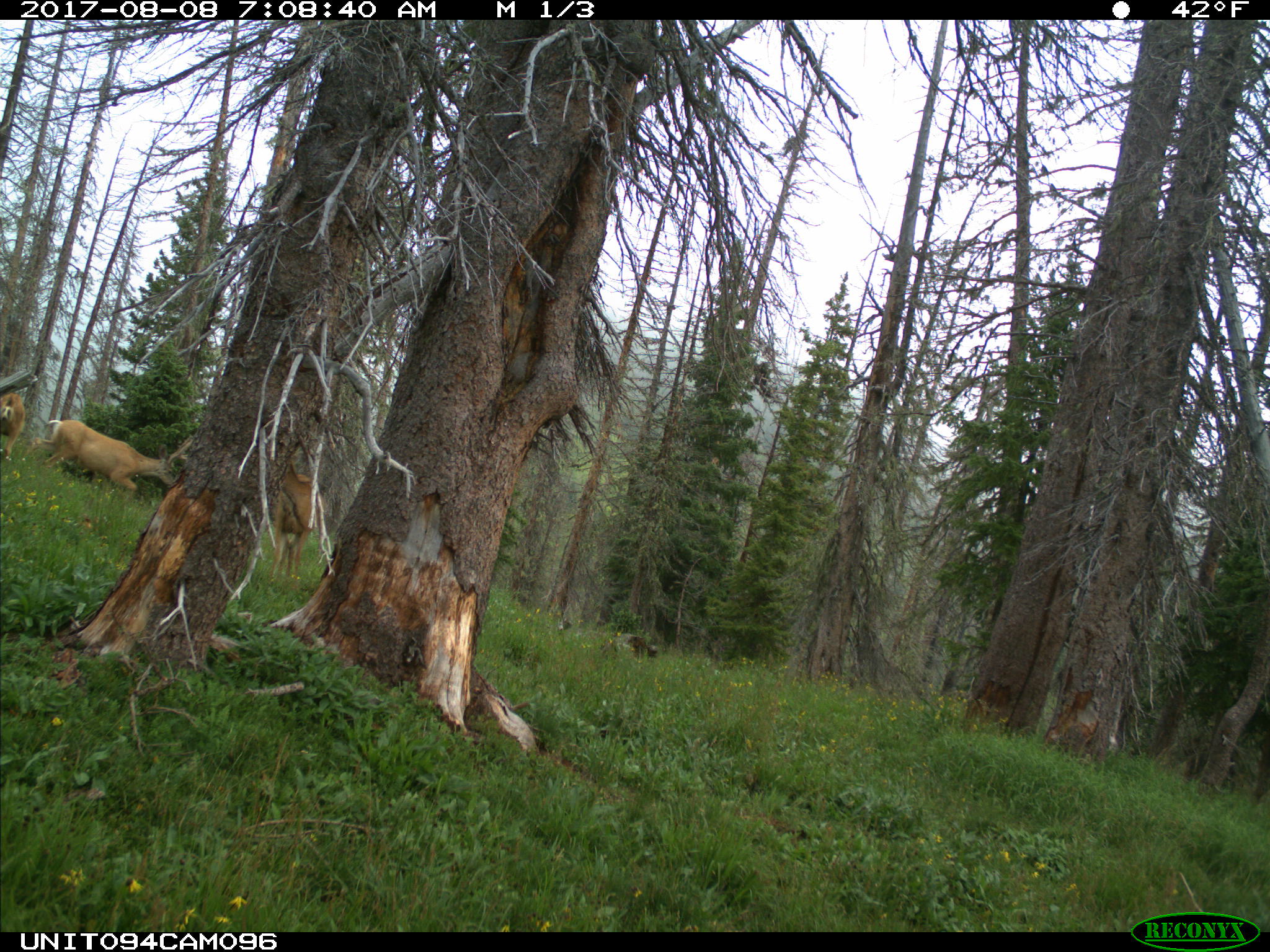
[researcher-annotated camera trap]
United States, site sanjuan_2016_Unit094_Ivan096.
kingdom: Animalia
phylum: Chordata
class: Mammalia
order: Artiodactyla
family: Cervidae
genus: Odocoileus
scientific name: Odocoileus hemionus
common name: mule deer